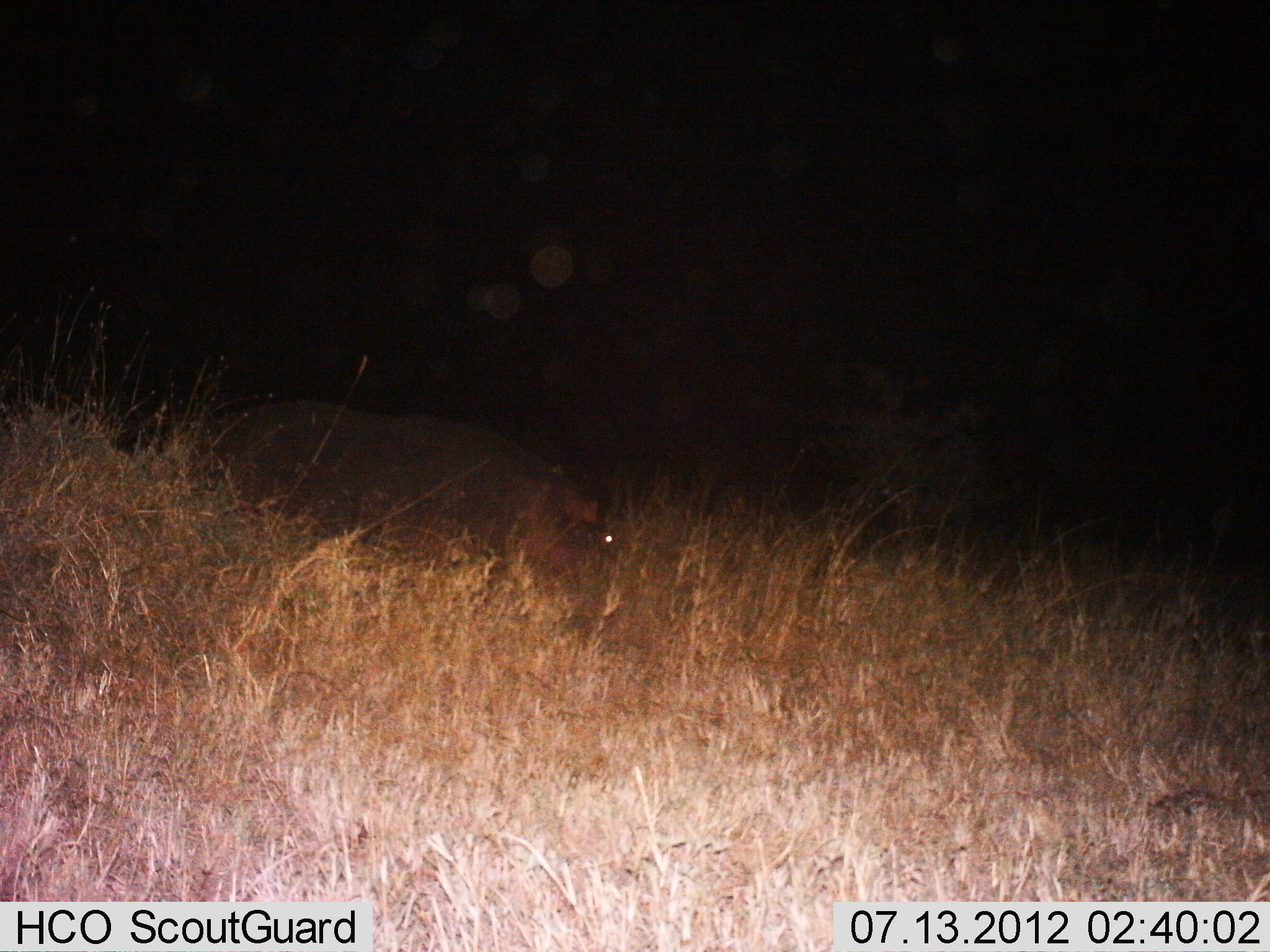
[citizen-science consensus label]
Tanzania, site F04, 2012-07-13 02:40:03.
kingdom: Animalia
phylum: Chordata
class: Mammalia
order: Artiodactyla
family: Hippopotamidae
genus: Hippopotamus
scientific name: Hippopotamus amphibius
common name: hippopotamus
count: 1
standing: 40%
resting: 10%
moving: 30%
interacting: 0%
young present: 0%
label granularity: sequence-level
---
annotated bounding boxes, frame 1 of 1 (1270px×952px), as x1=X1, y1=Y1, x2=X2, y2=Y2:
animal: x1=222, y1=396, x2=618, y2=623